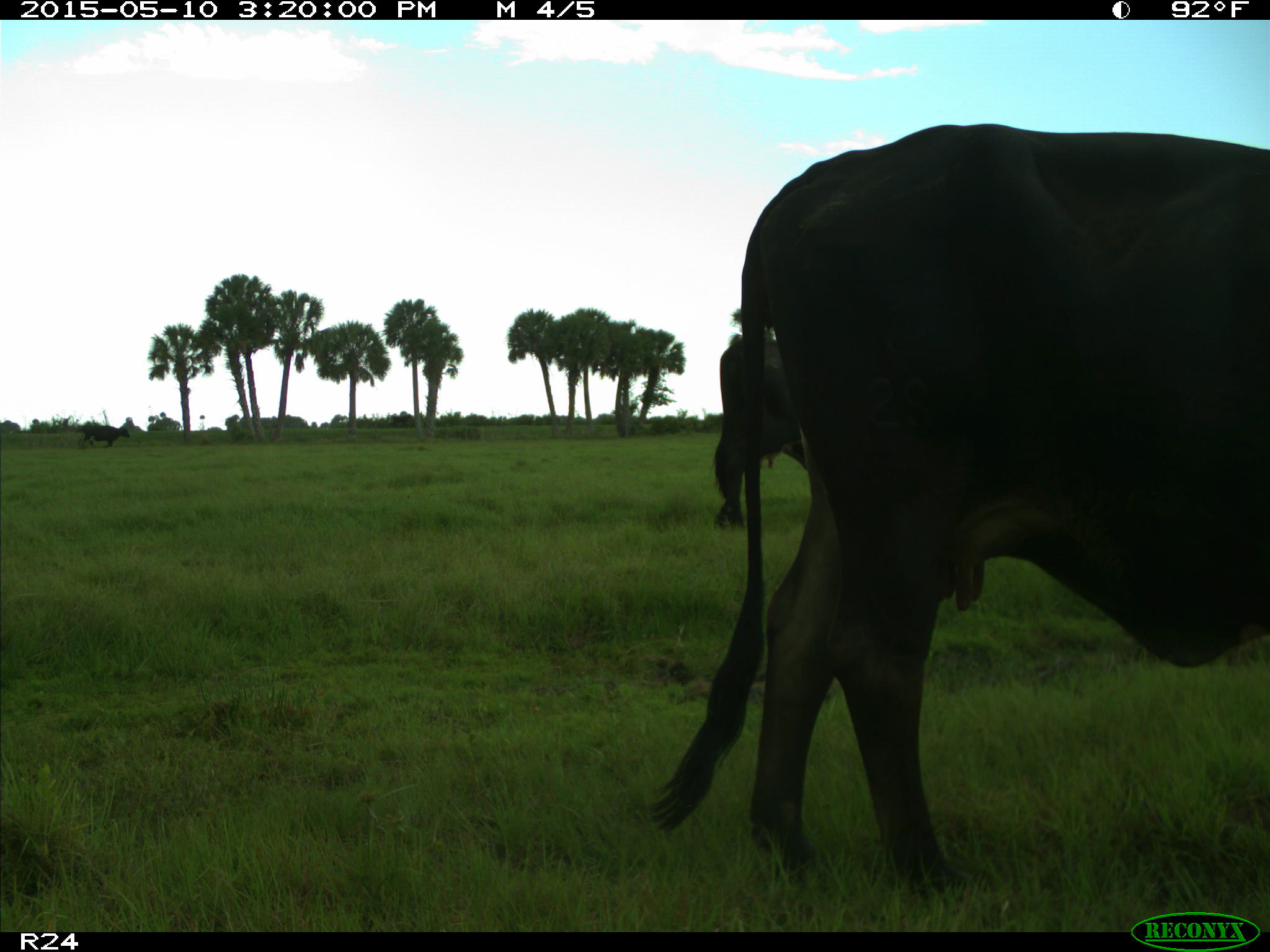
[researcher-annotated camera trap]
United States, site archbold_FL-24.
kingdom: Animalia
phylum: Chordata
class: Mammalia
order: Artiodactyla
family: Bovidae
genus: Bos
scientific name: Bos taurus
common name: domestic cow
Bos taurus (domestic cow).